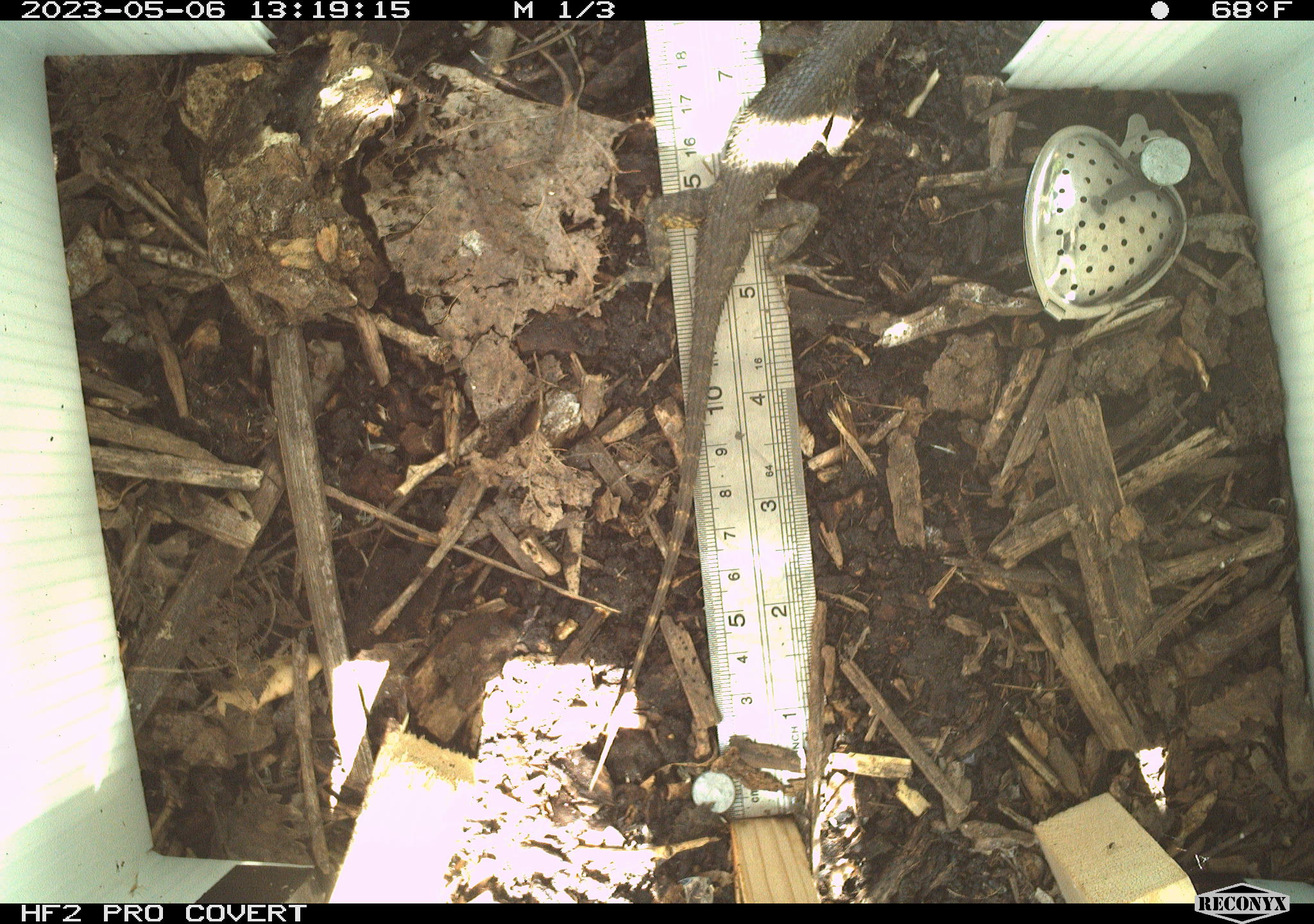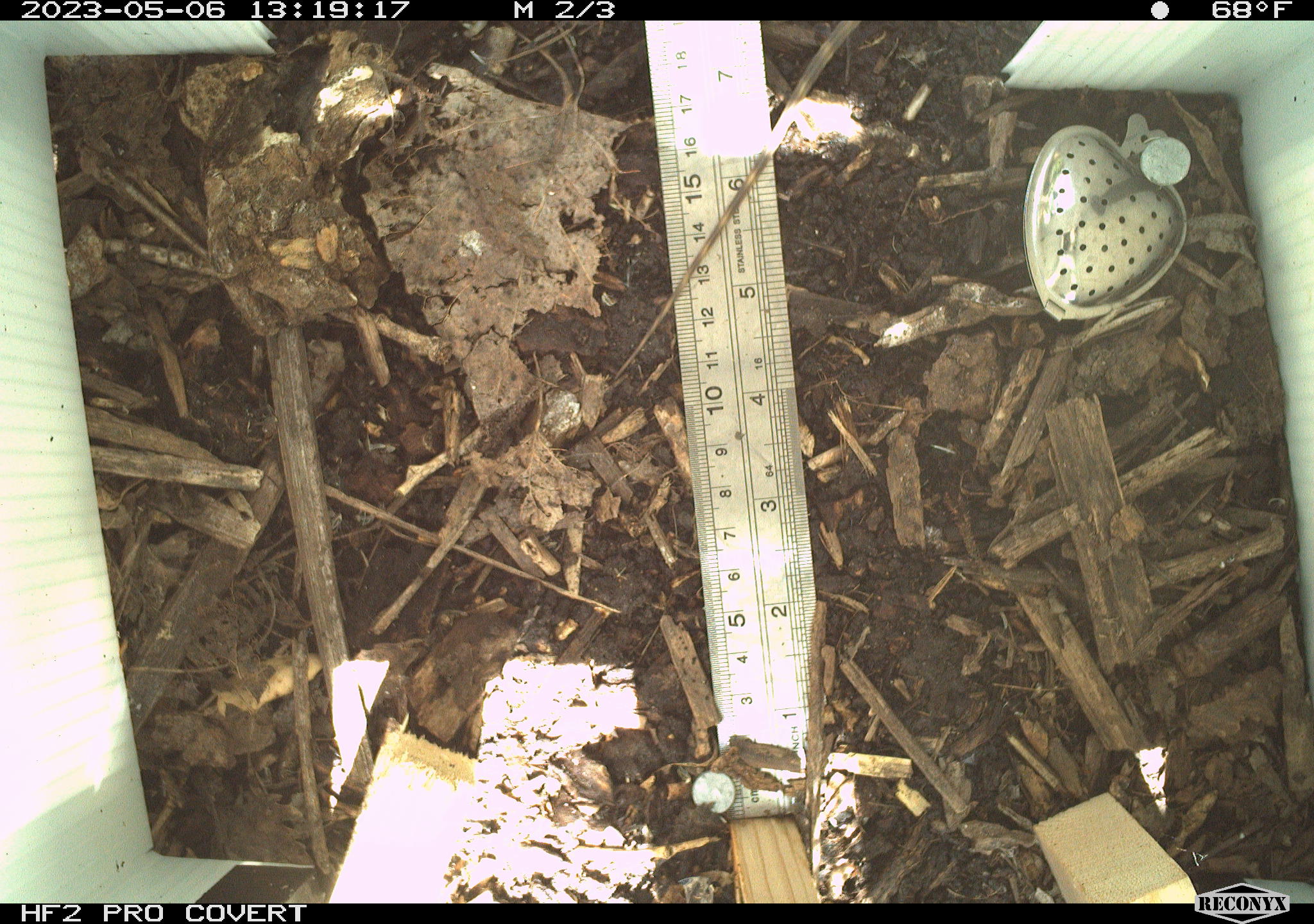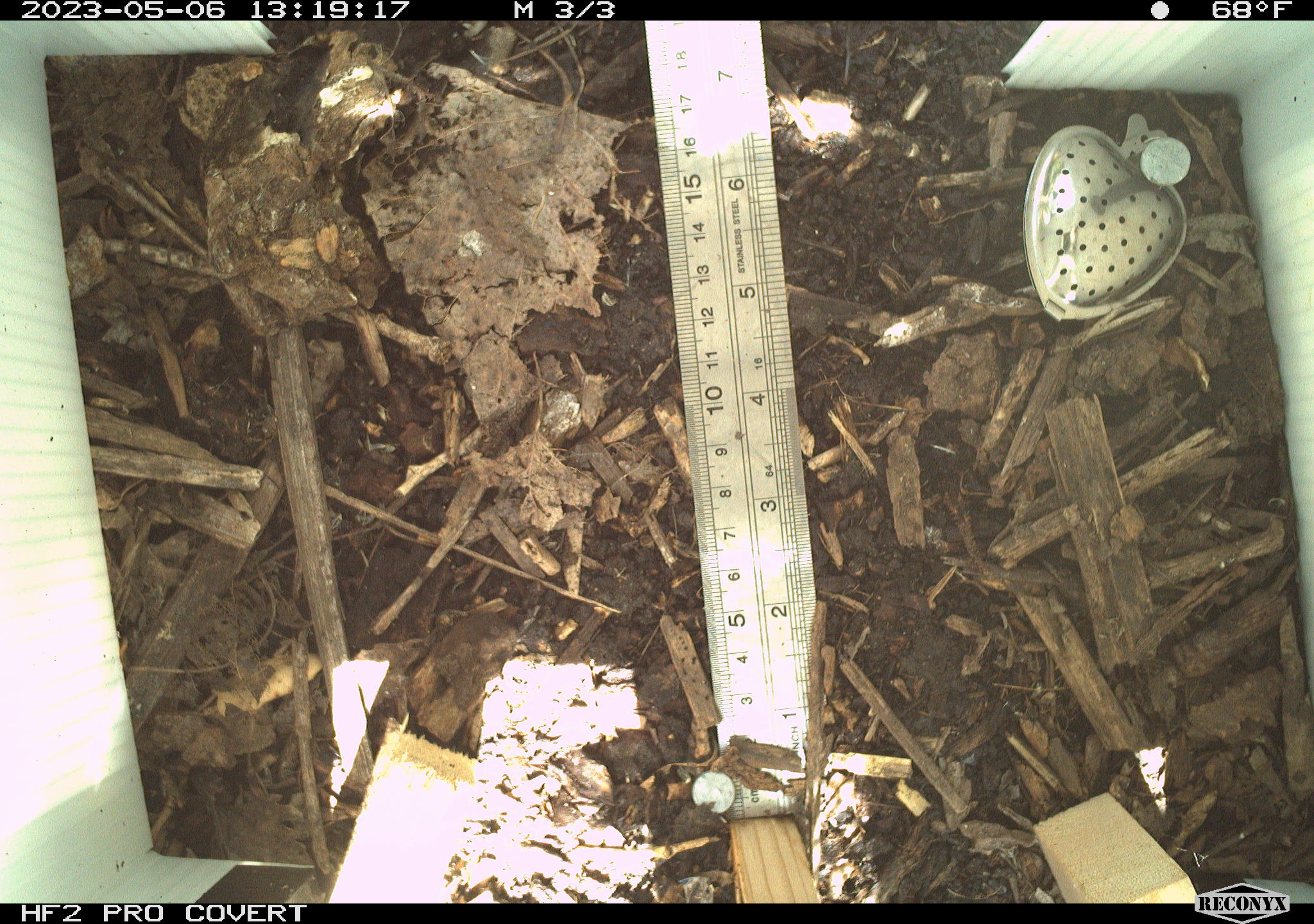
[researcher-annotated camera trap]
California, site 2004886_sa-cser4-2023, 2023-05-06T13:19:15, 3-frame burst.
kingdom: Animalia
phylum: Chordata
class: Reptilia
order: Squamata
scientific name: Squamata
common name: lizards and snakes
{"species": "lizards and snakes (Squamata)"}